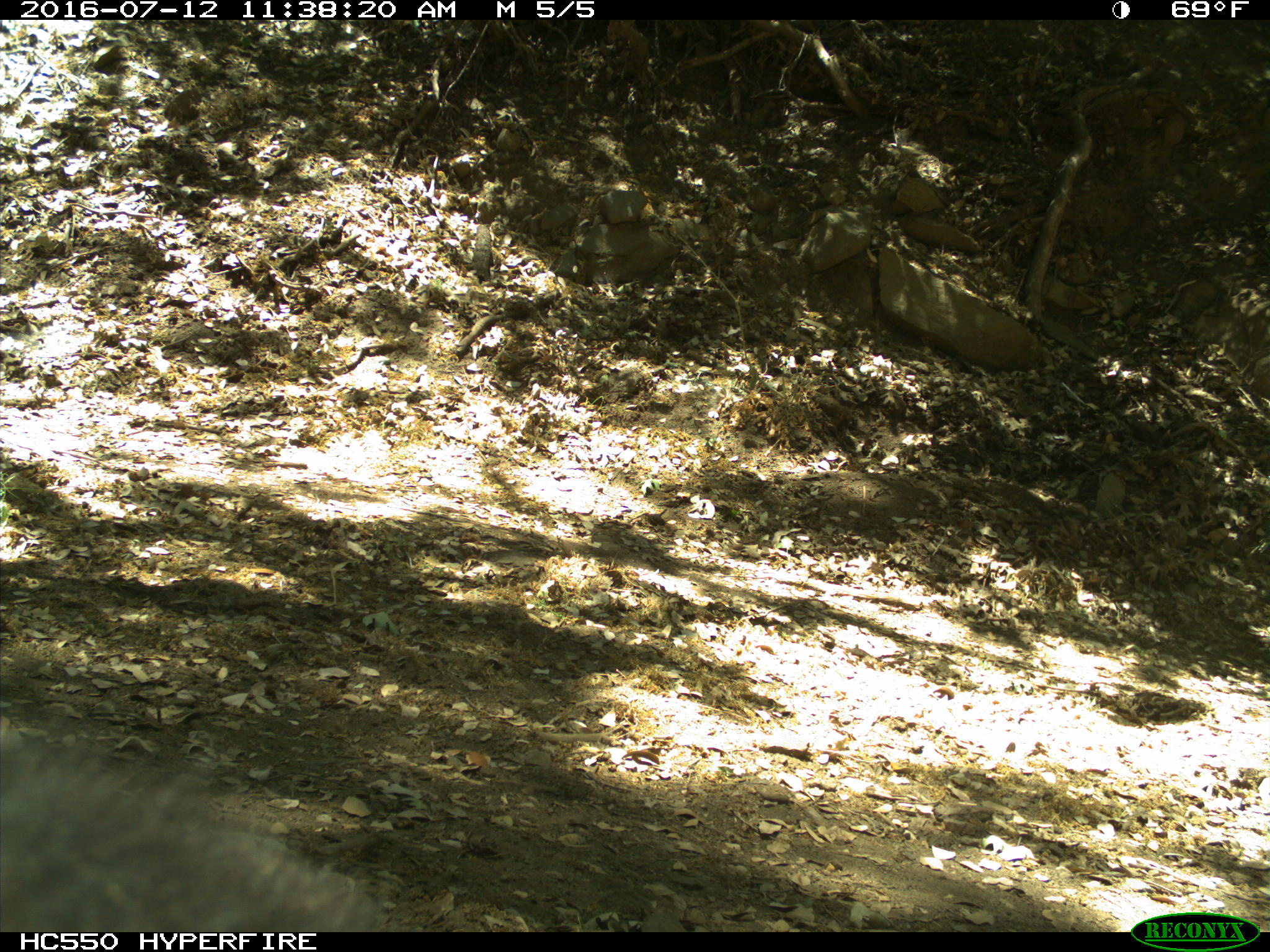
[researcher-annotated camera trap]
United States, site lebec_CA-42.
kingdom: Animalia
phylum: Chordata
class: Mammalia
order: Carnivora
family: Ursidae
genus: Ursus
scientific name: Ursus americanus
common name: american black bear